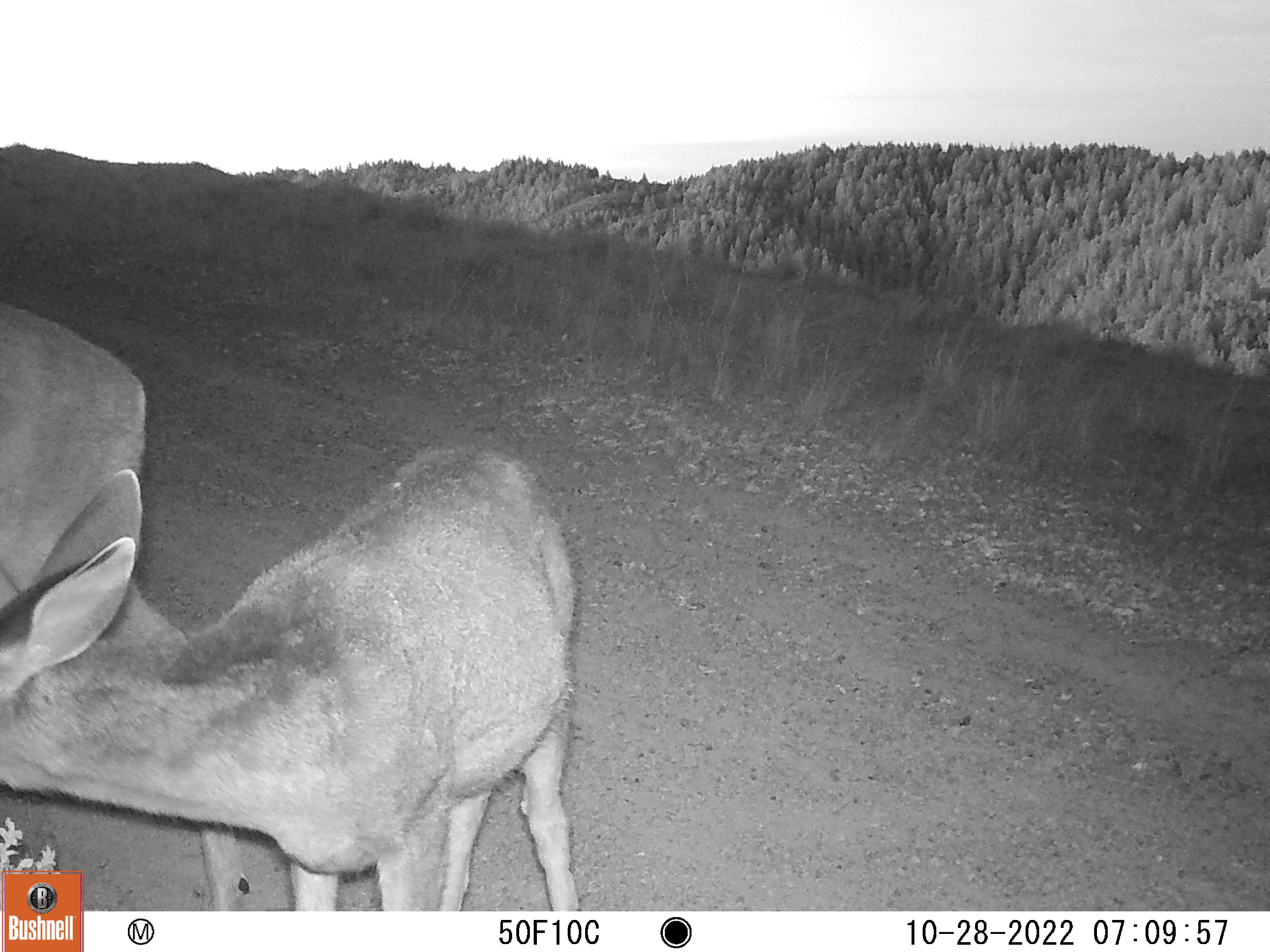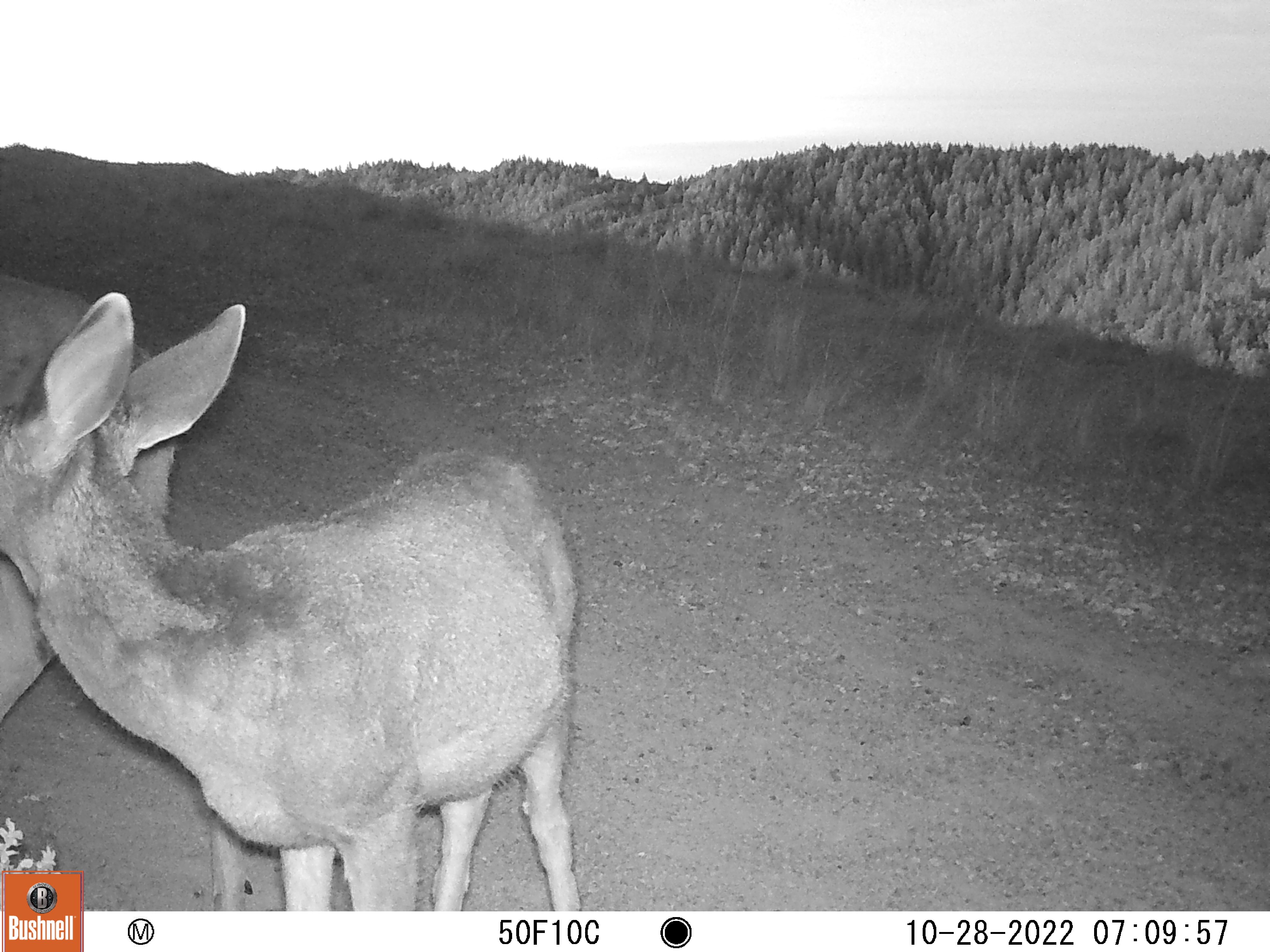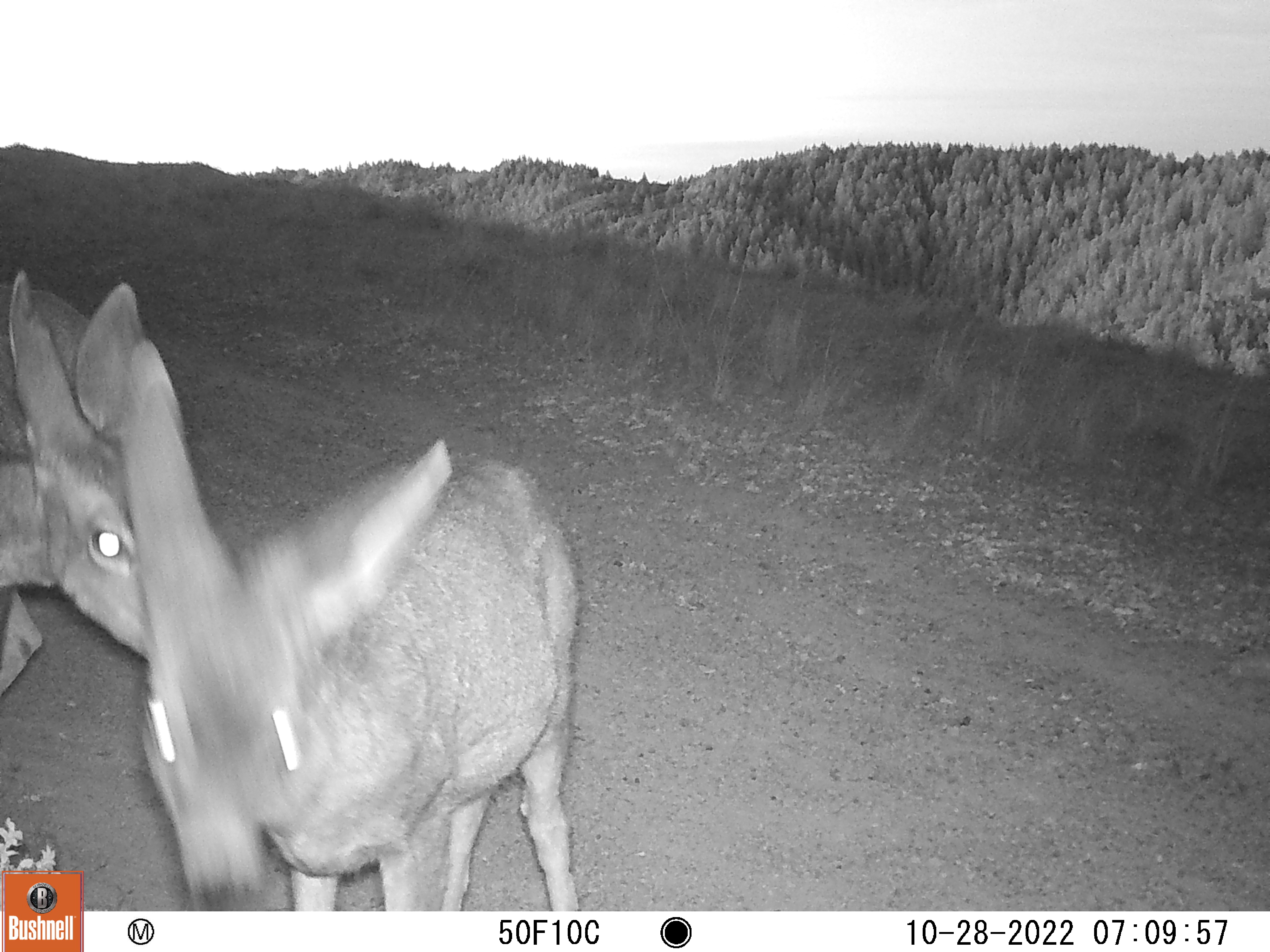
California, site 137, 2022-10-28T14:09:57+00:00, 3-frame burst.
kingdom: Animalia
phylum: Chordata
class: Mammalia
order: Artiodactyla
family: Cervidae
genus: Odocoileus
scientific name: Odocoileus hemionus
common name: mule deer